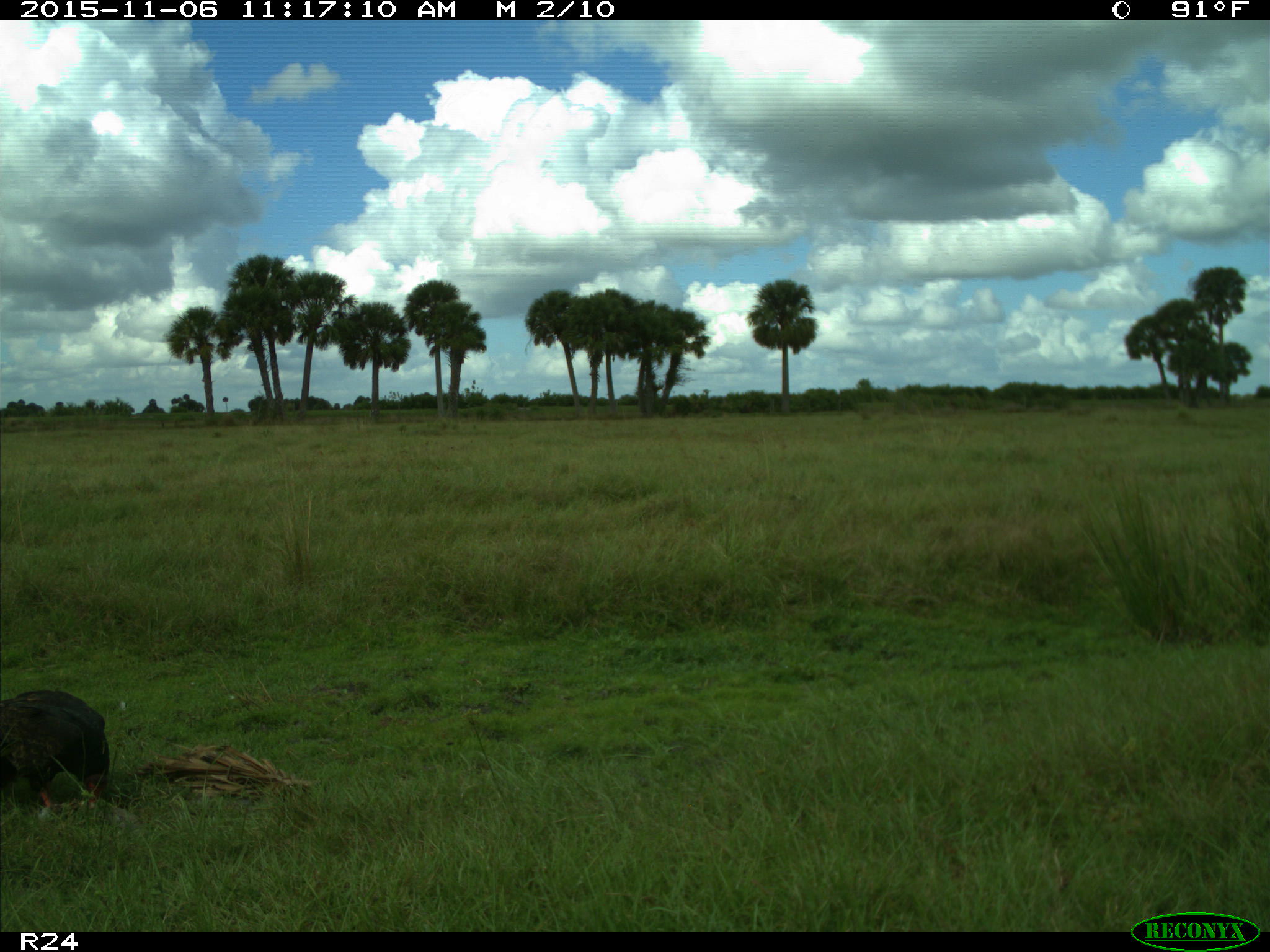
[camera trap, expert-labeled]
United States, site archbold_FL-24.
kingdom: Animalia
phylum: Chordata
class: Aves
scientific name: Aves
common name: birds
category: unidentified bird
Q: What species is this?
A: Unidentified bird (birds) (Aves).